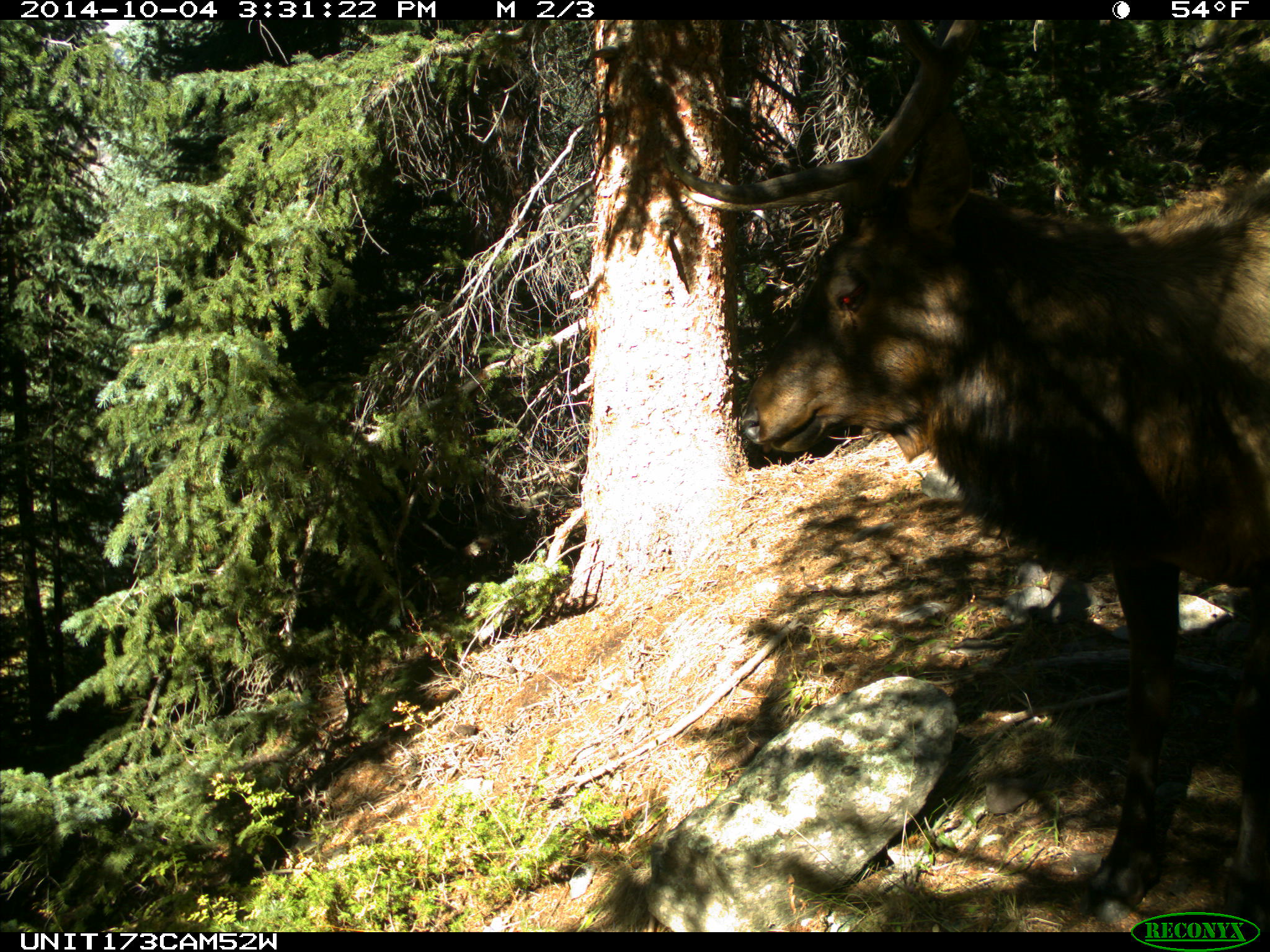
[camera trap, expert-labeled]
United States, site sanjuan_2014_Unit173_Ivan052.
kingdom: Animalia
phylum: Chordata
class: Mammalia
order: Artiodactyla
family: Cervidae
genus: Cervus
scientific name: Cervus elaphus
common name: red deer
Cervus elaphus (red deer).